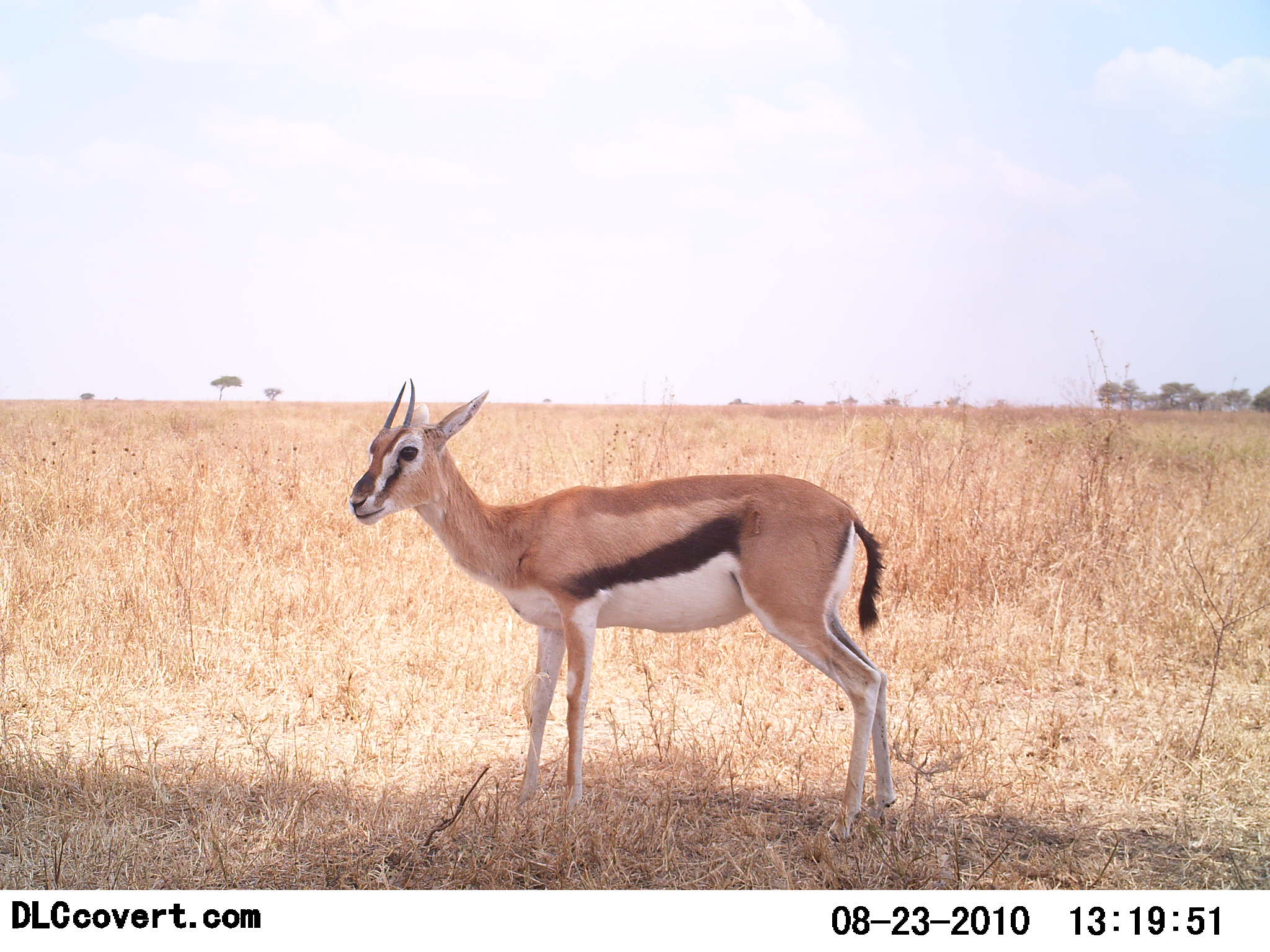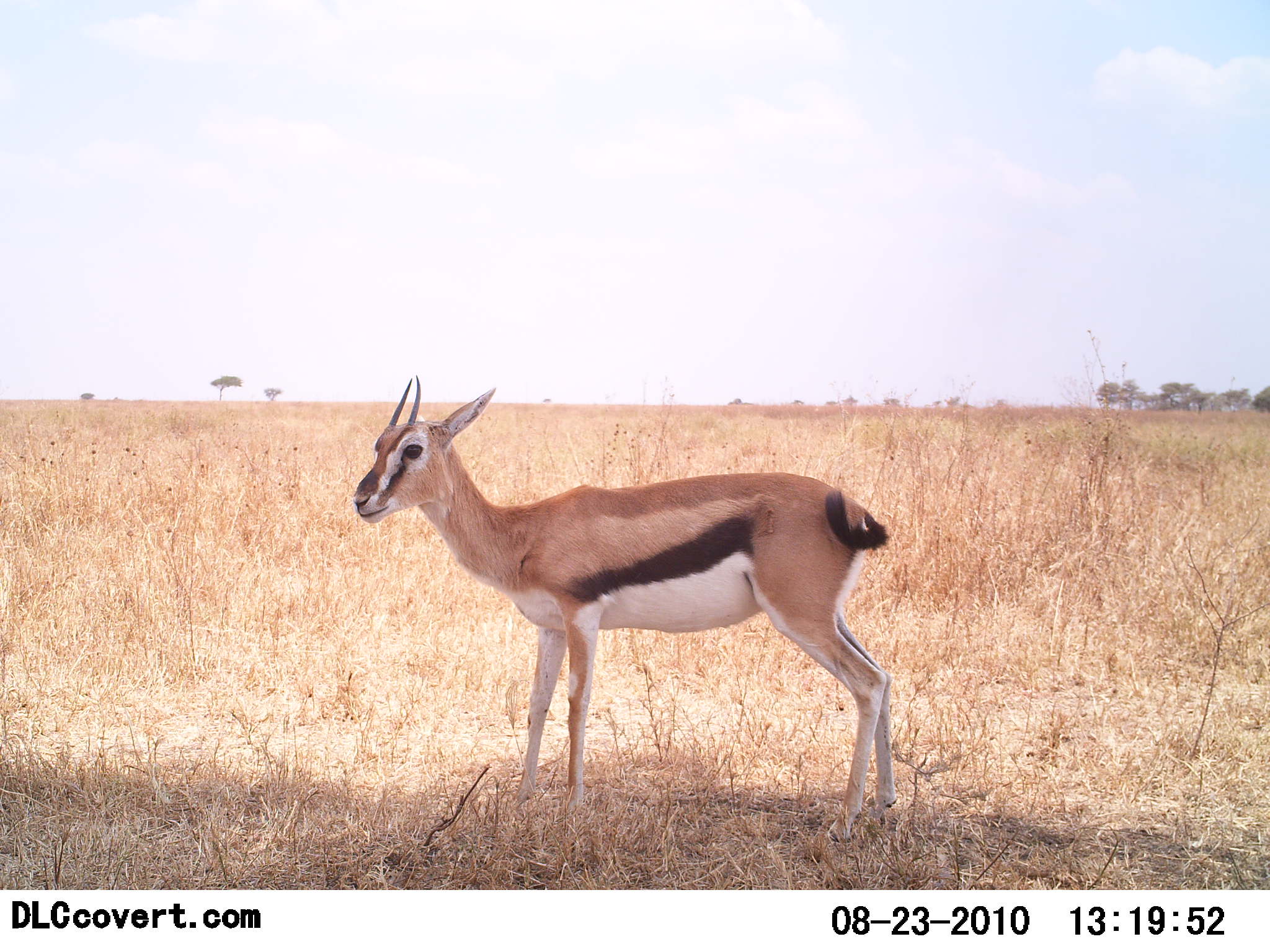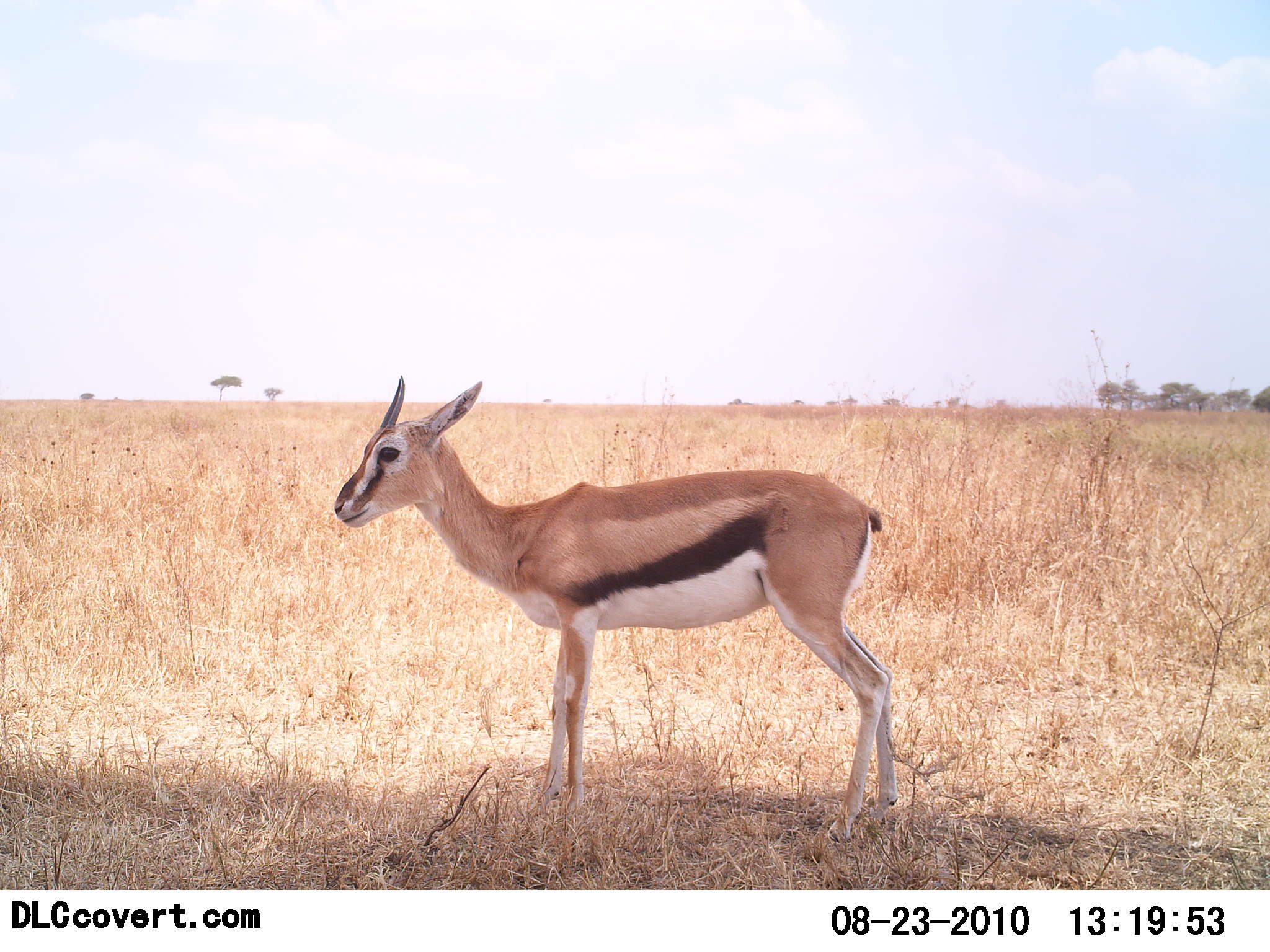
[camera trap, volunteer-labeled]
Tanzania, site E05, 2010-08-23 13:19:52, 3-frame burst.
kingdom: Animalia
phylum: Chordata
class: Mammalia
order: Artiodactyla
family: Bovidae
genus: Eudorcas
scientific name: Eudorcas thomsonii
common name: thomson's gazelle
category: gazellethomsons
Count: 1.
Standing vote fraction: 100%.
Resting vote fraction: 0%.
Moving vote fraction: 0%.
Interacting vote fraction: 0%.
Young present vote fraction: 0%.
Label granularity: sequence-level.